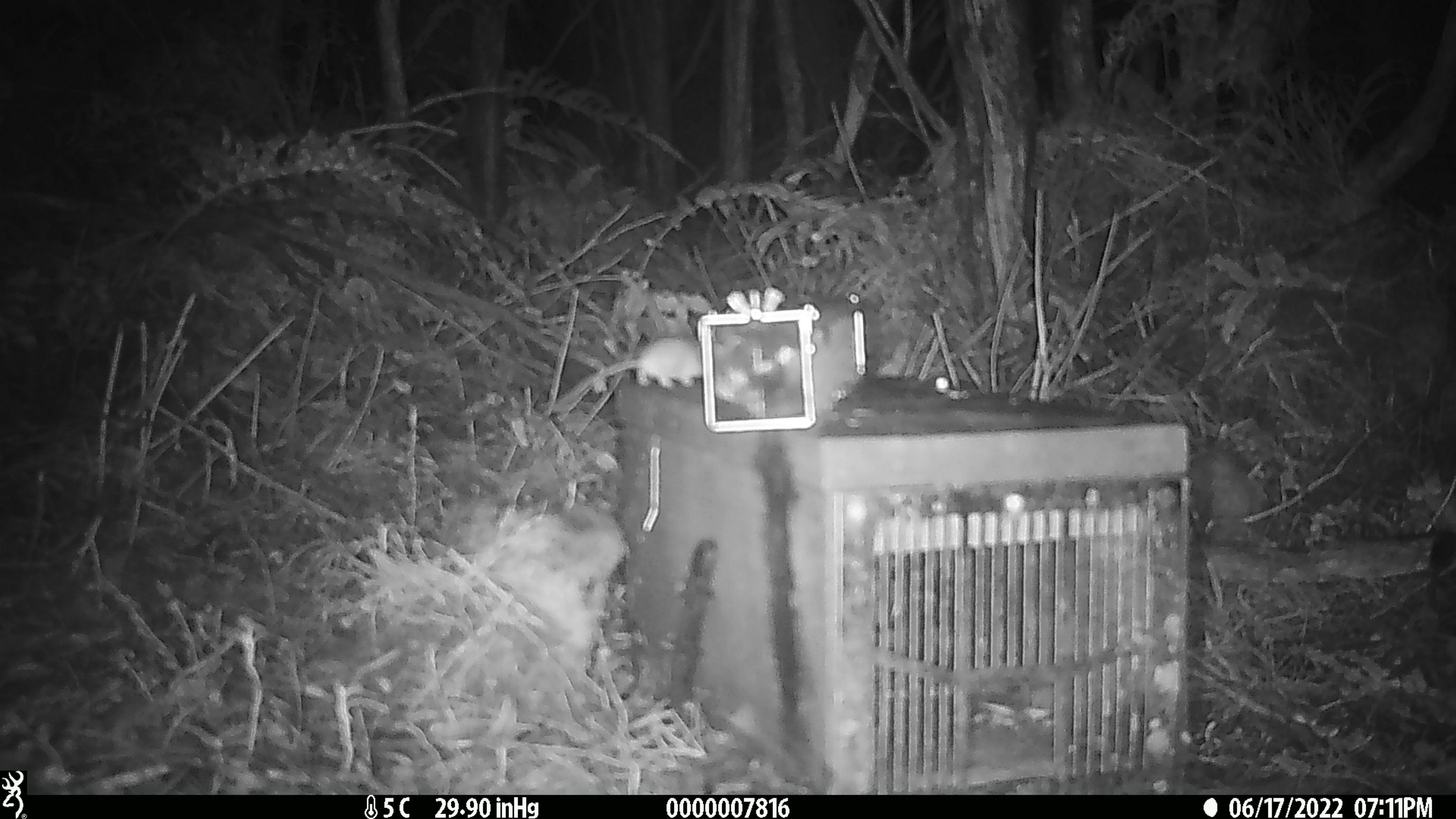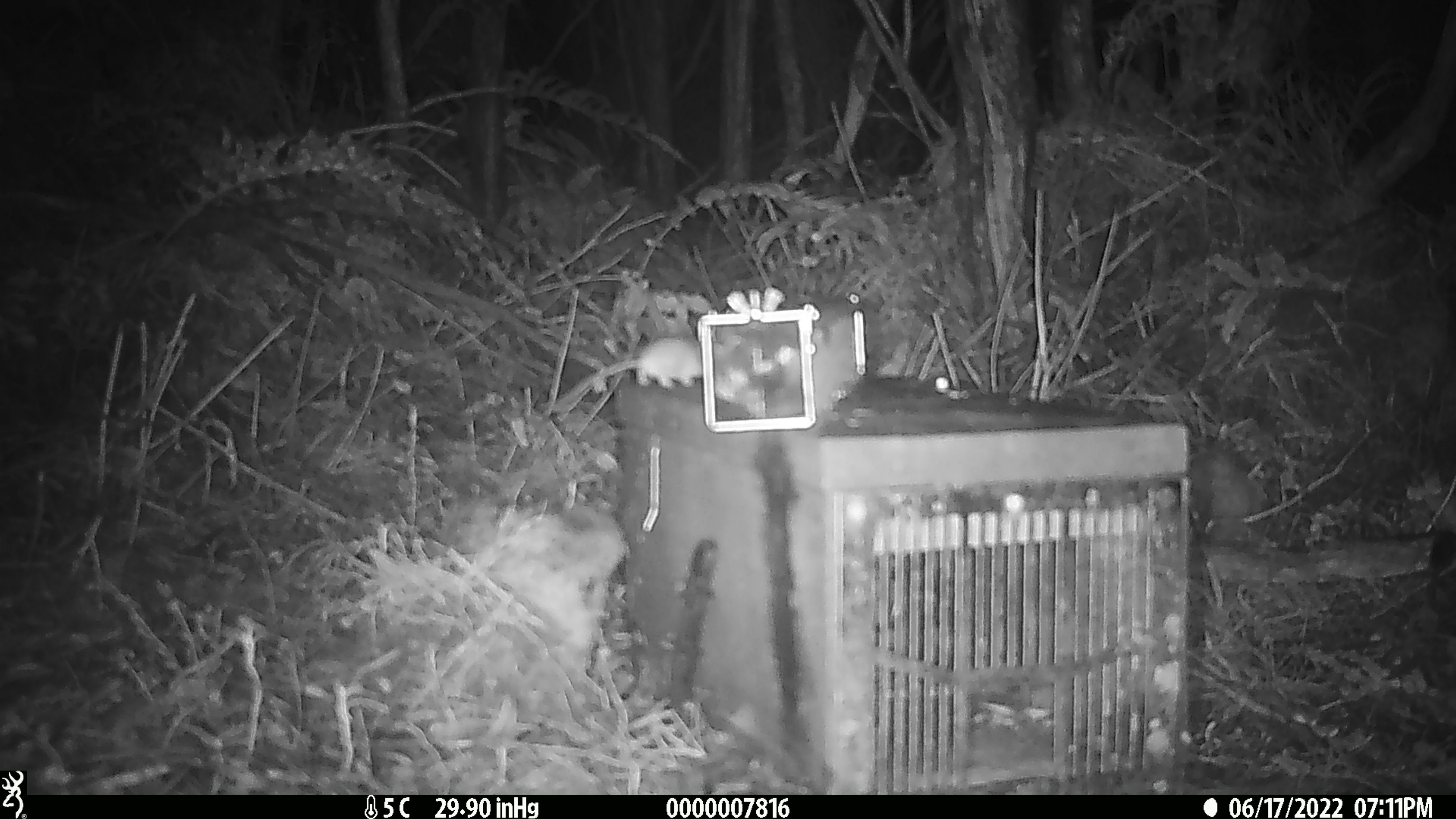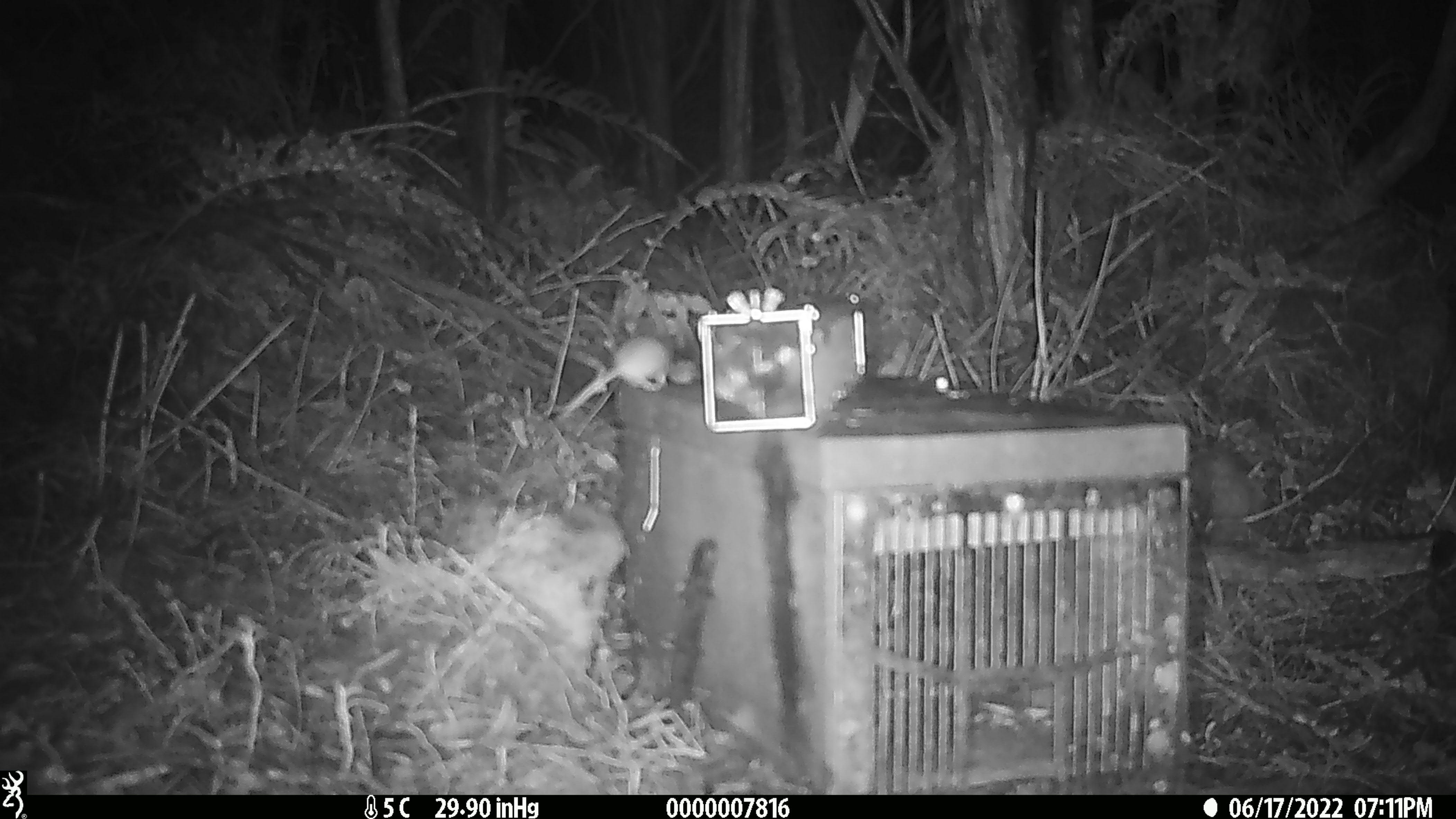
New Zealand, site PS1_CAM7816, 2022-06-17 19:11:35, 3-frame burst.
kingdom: Animalia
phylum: Chordata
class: Mammalia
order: Rodentia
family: Muridae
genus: Mus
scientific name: Mus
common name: mouse